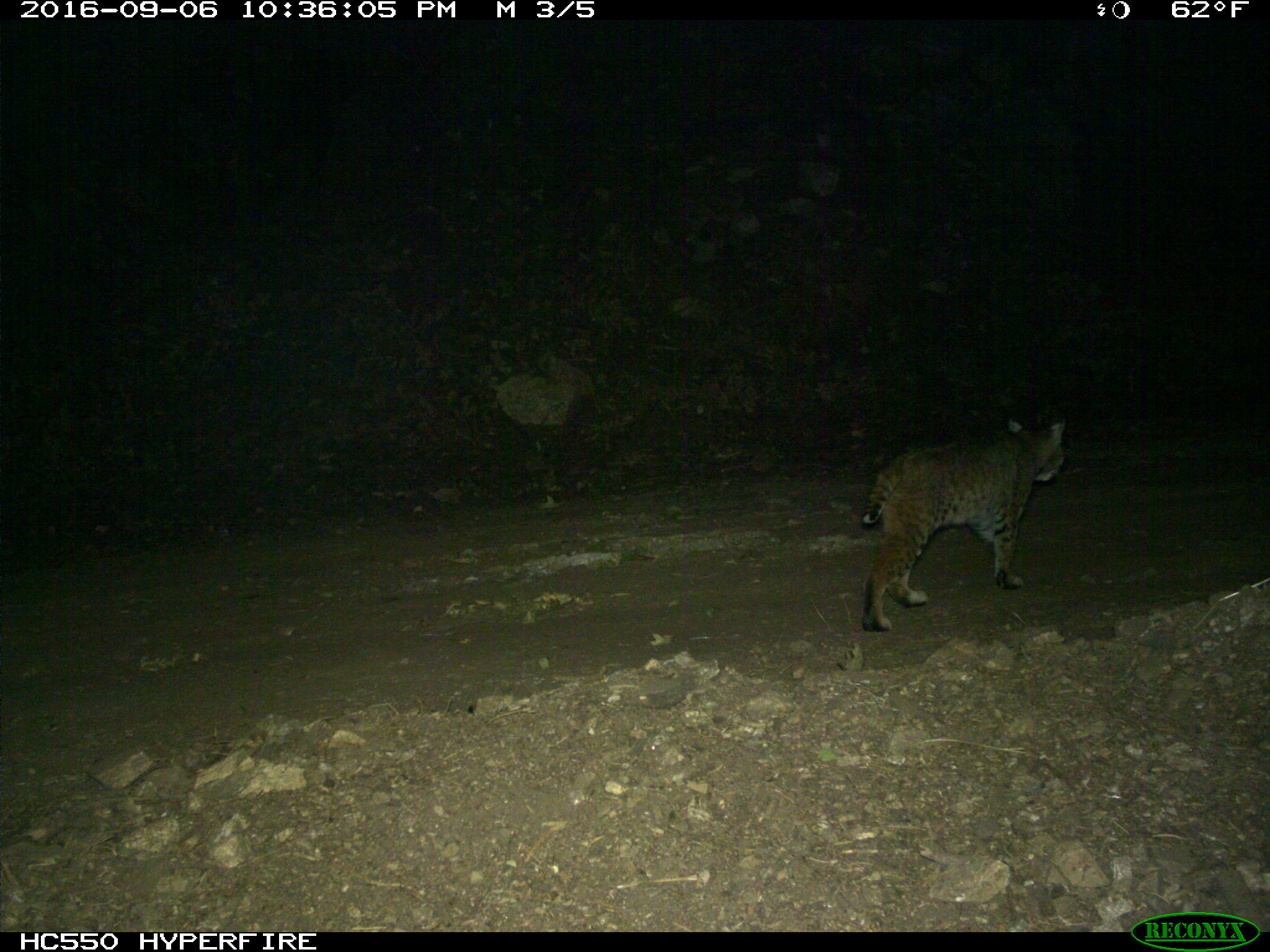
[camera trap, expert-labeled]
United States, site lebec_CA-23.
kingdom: Animalia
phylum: Chordata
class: Mammalia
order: Carnivora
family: Felidae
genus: Lynx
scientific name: Lynx rufus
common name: bobcat